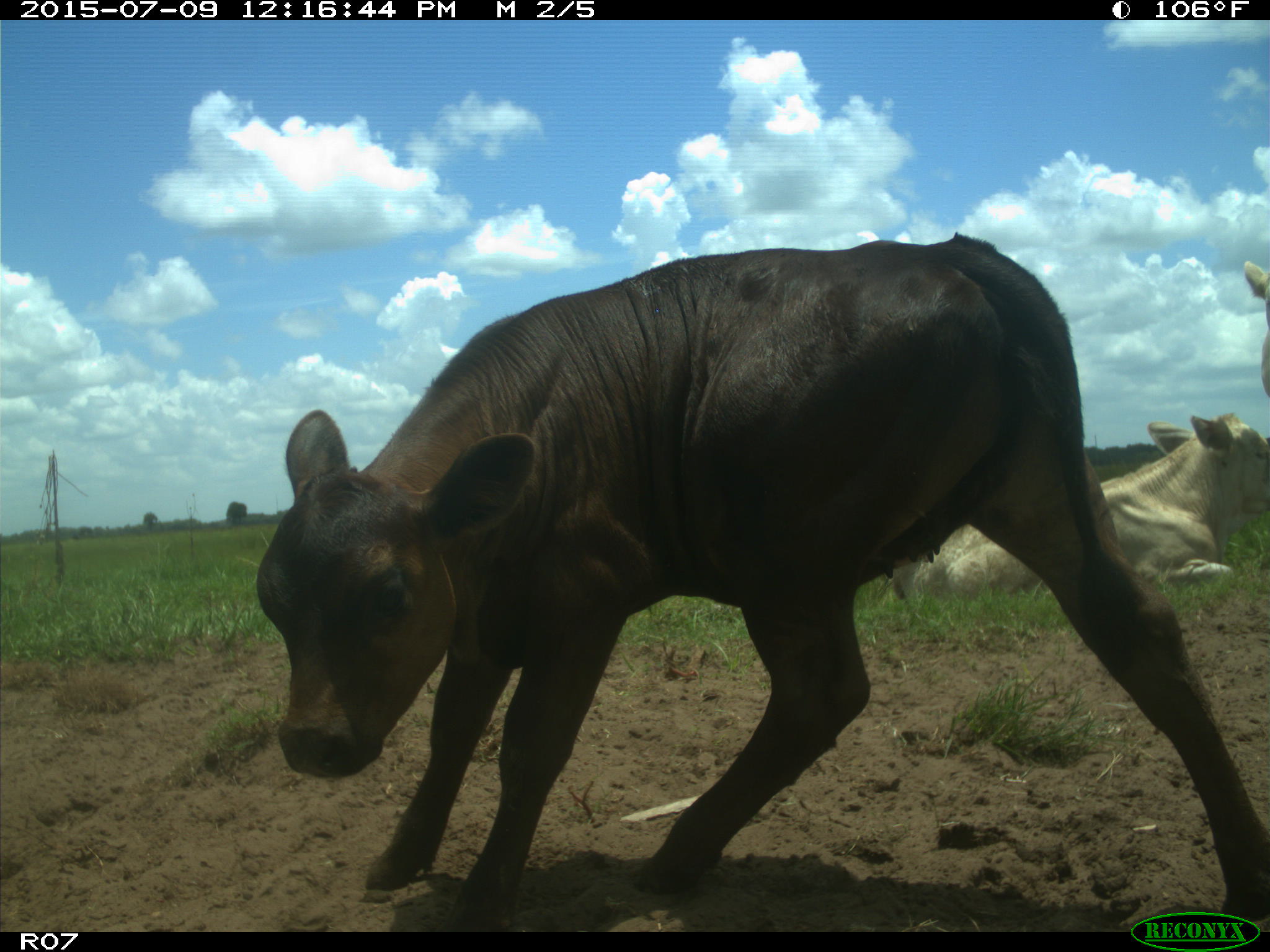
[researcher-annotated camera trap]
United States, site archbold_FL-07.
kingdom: Animalia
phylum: Chordata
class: Mammalia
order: Artiodactyla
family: Bovidae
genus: Bos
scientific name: Bos taurus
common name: domestic cow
Bos taurus (domestic cow).